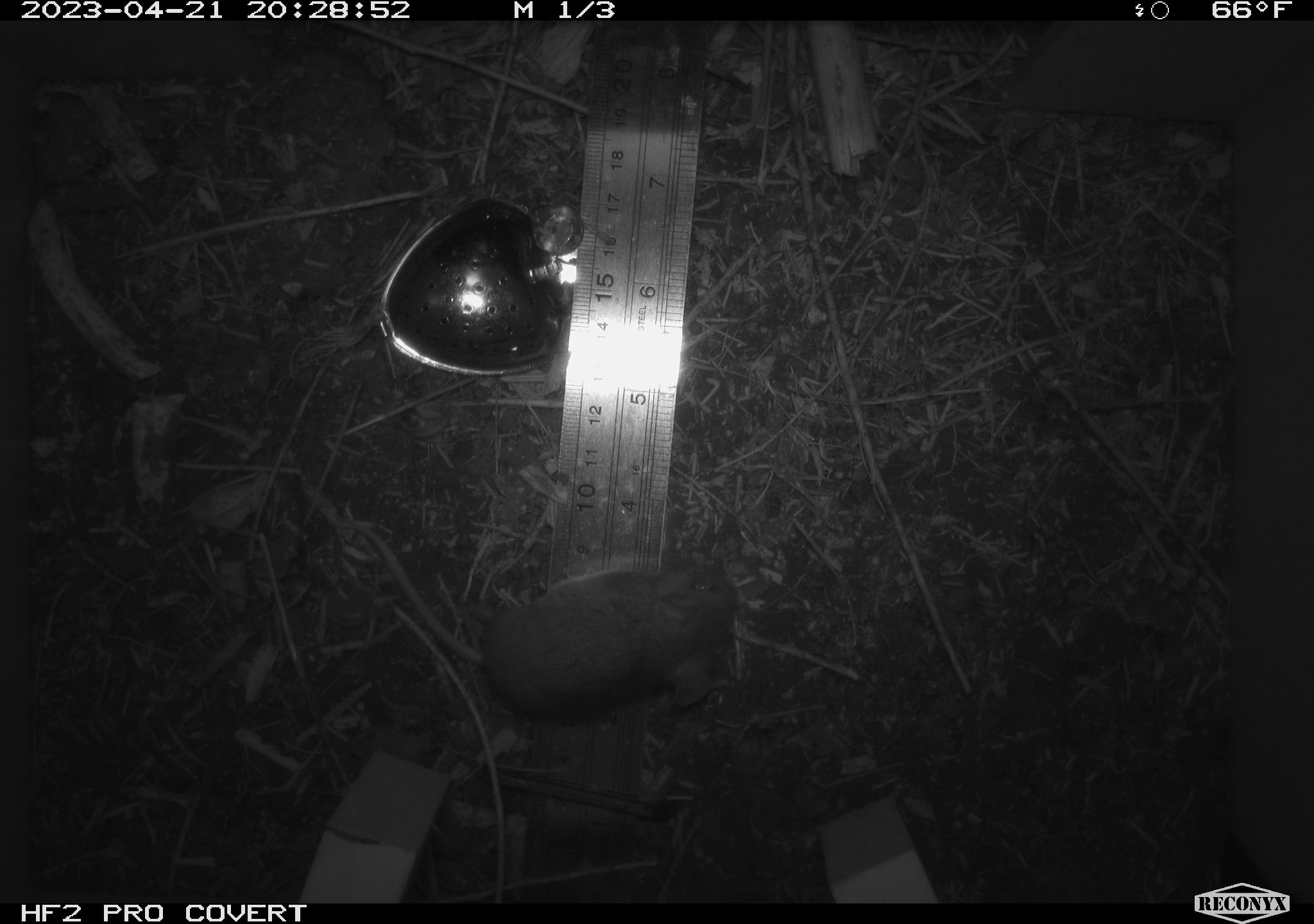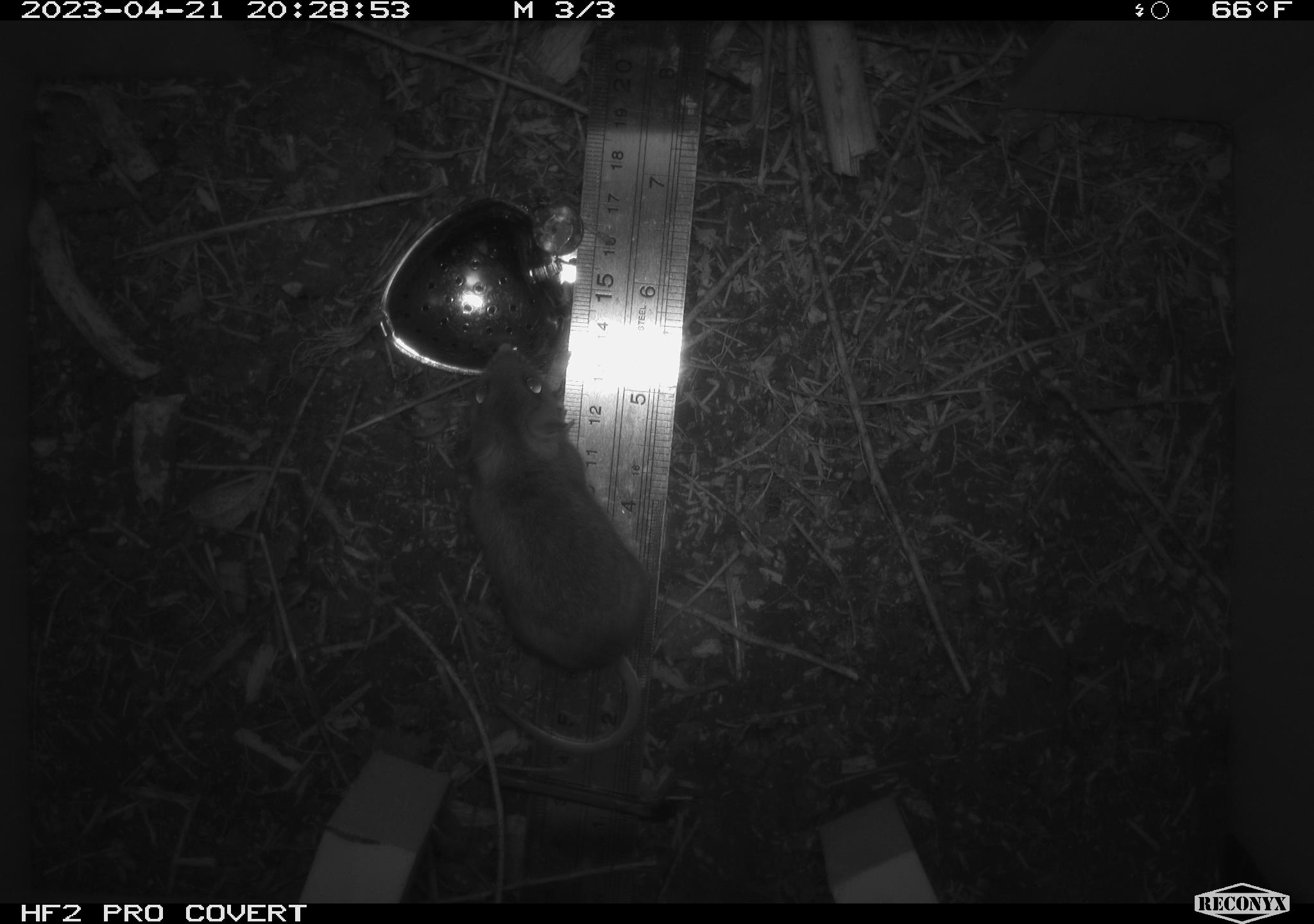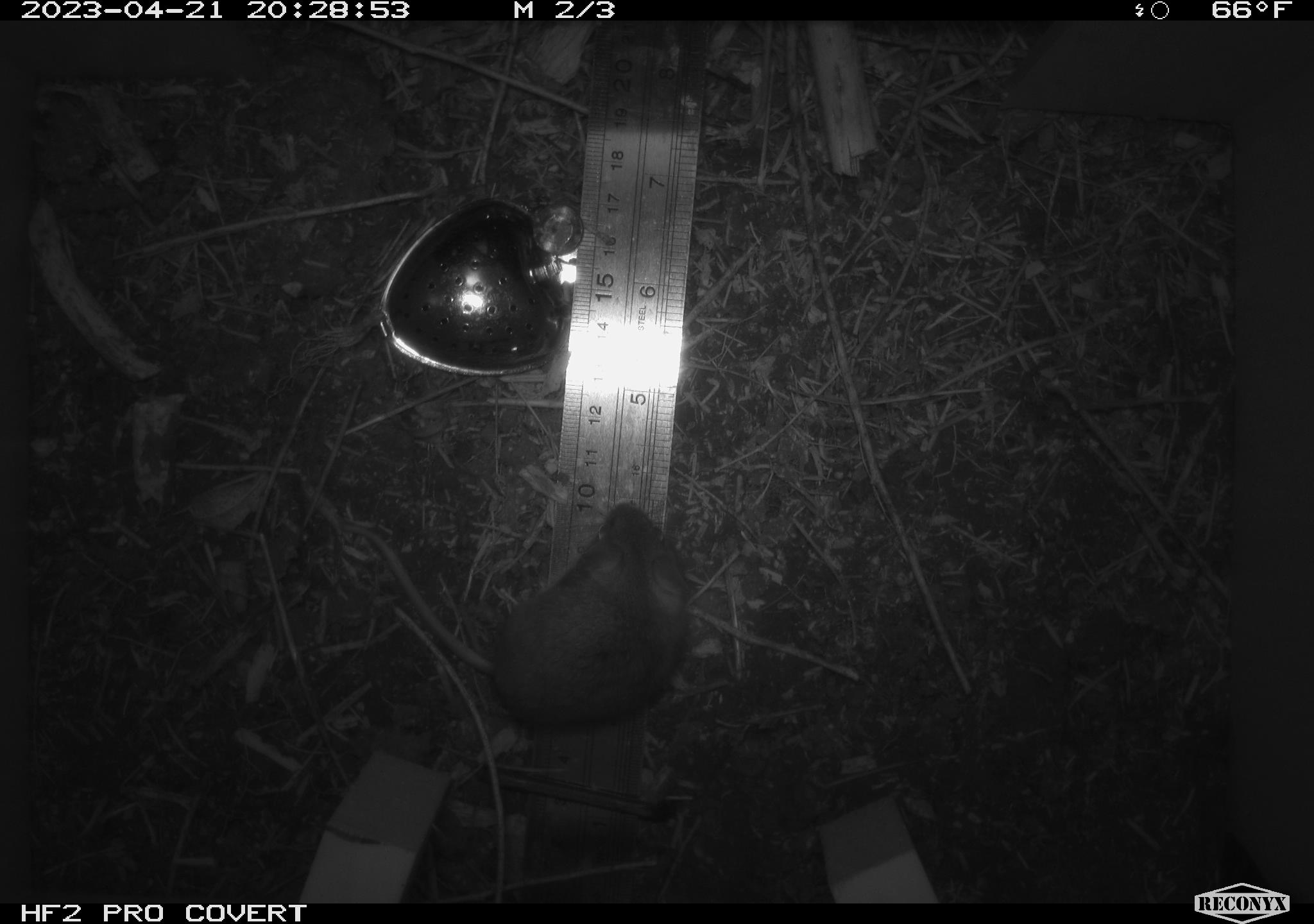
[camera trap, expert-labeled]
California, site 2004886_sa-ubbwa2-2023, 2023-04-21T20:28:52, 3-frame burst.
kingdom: Animalia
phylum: Chordata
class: Mammalia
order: Rodentia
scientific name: Rodentia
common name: mouse species